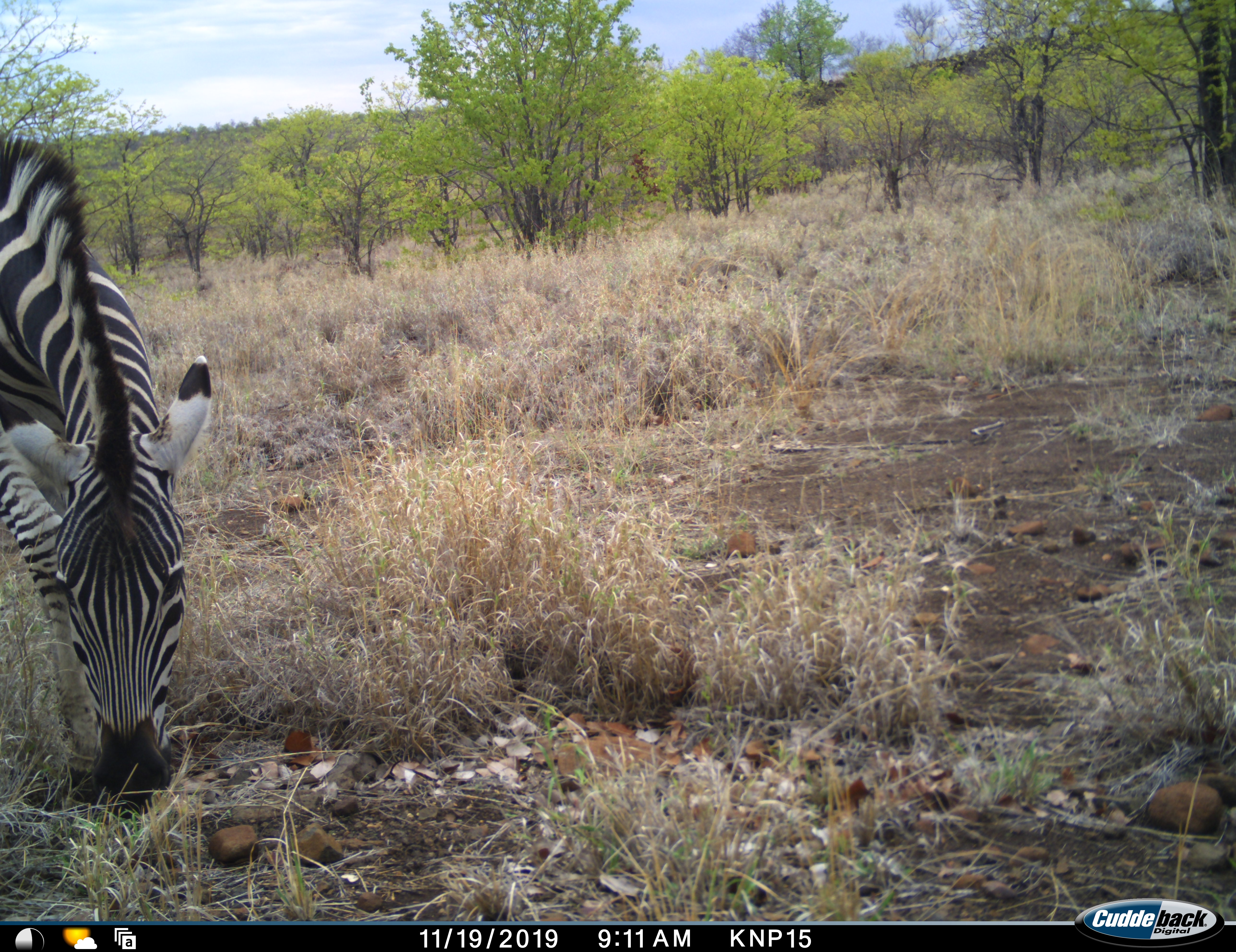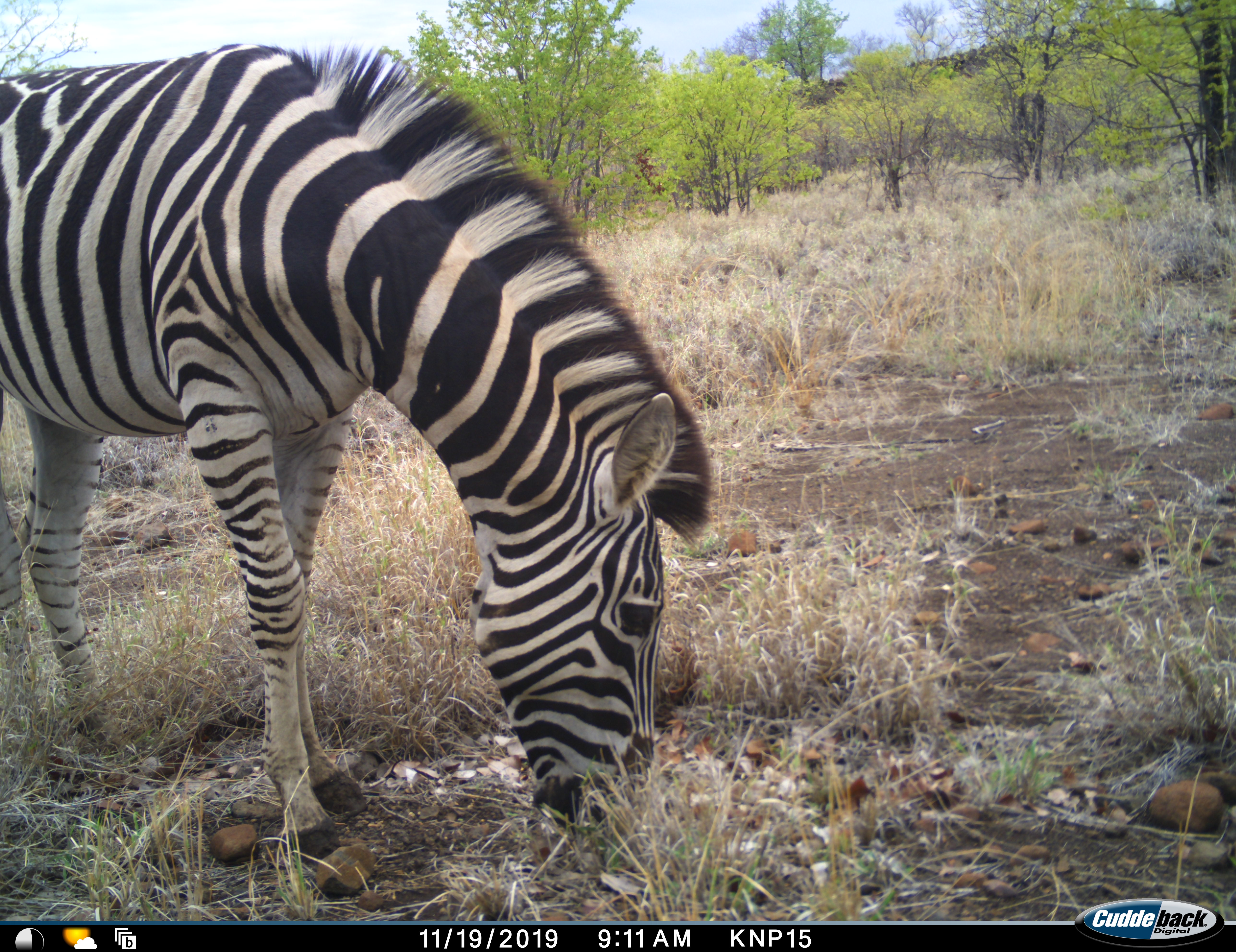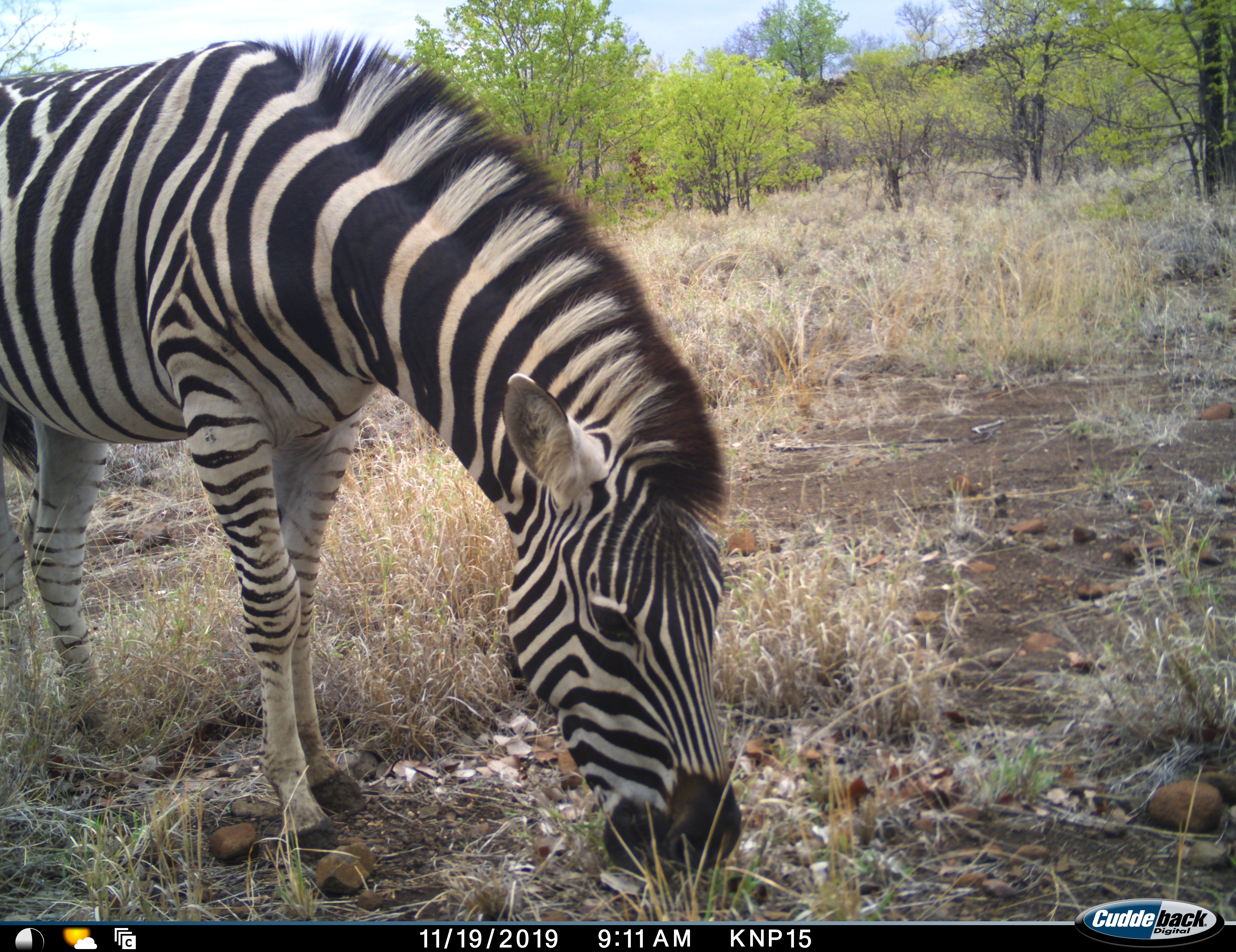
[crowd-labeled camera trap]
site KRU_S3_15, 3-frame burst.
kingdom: Animalia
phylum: Chordata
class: Mammalia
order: Perissodactyla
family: Equidae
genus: Equus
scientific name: Equus quagga burchellii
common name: burchell's zebra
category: zebraburchells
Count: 1.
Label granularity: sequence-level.